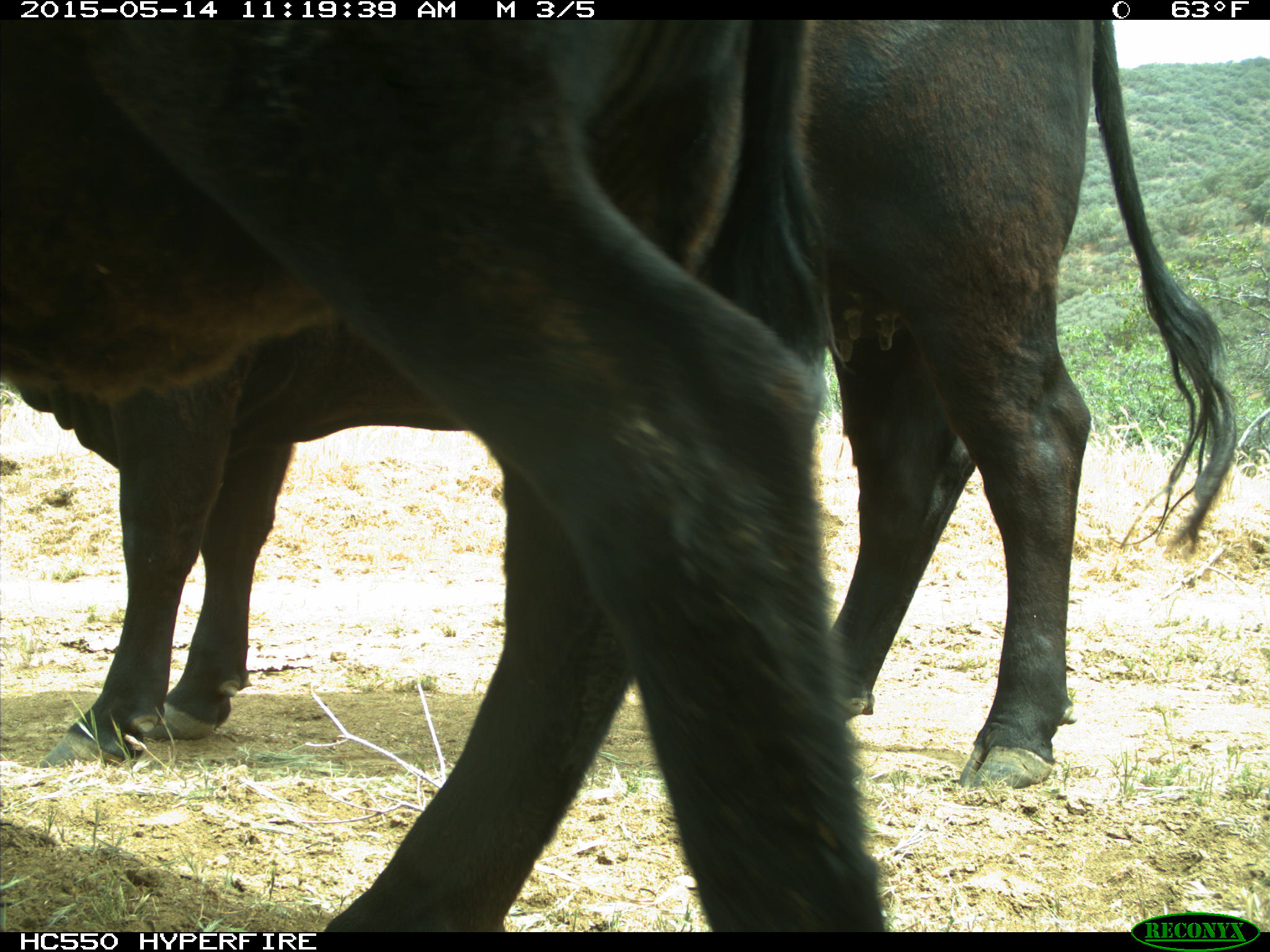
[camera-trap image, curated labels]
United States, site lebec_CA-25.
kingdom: Animalia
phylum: Chordata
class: Mammalia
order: Artiodactyla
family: Bovidae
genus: Bos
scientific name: Bos taurus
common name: domestic cow